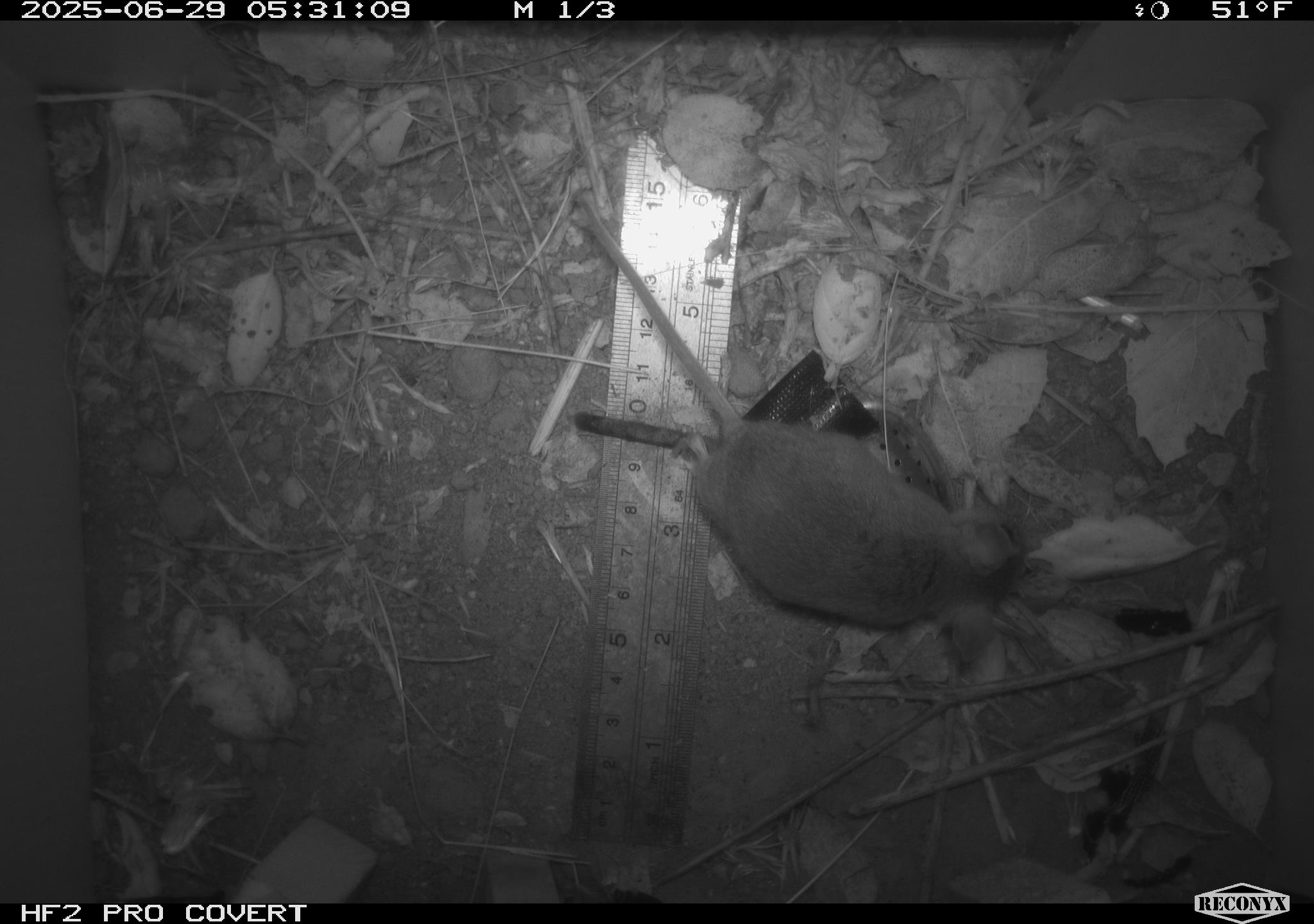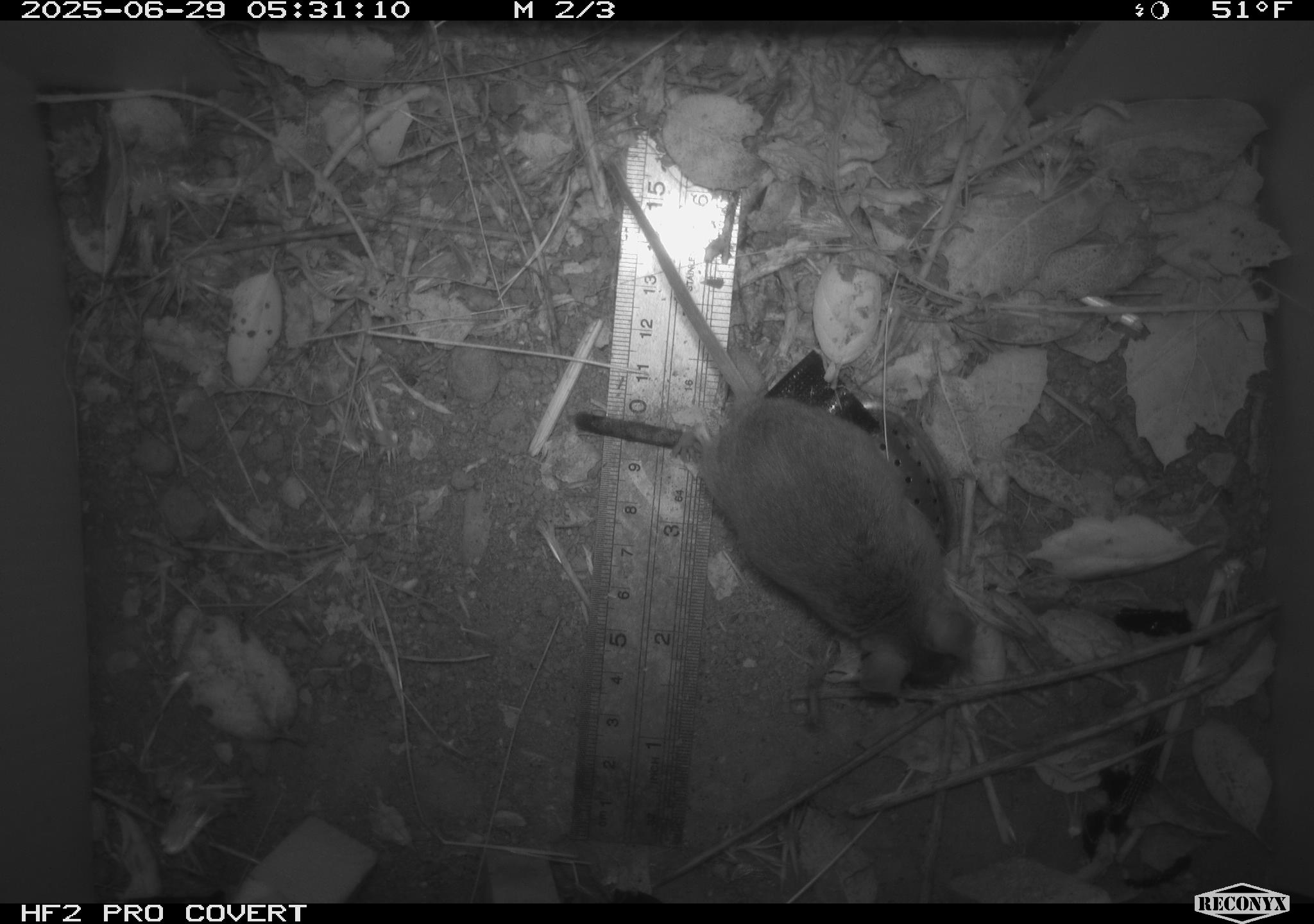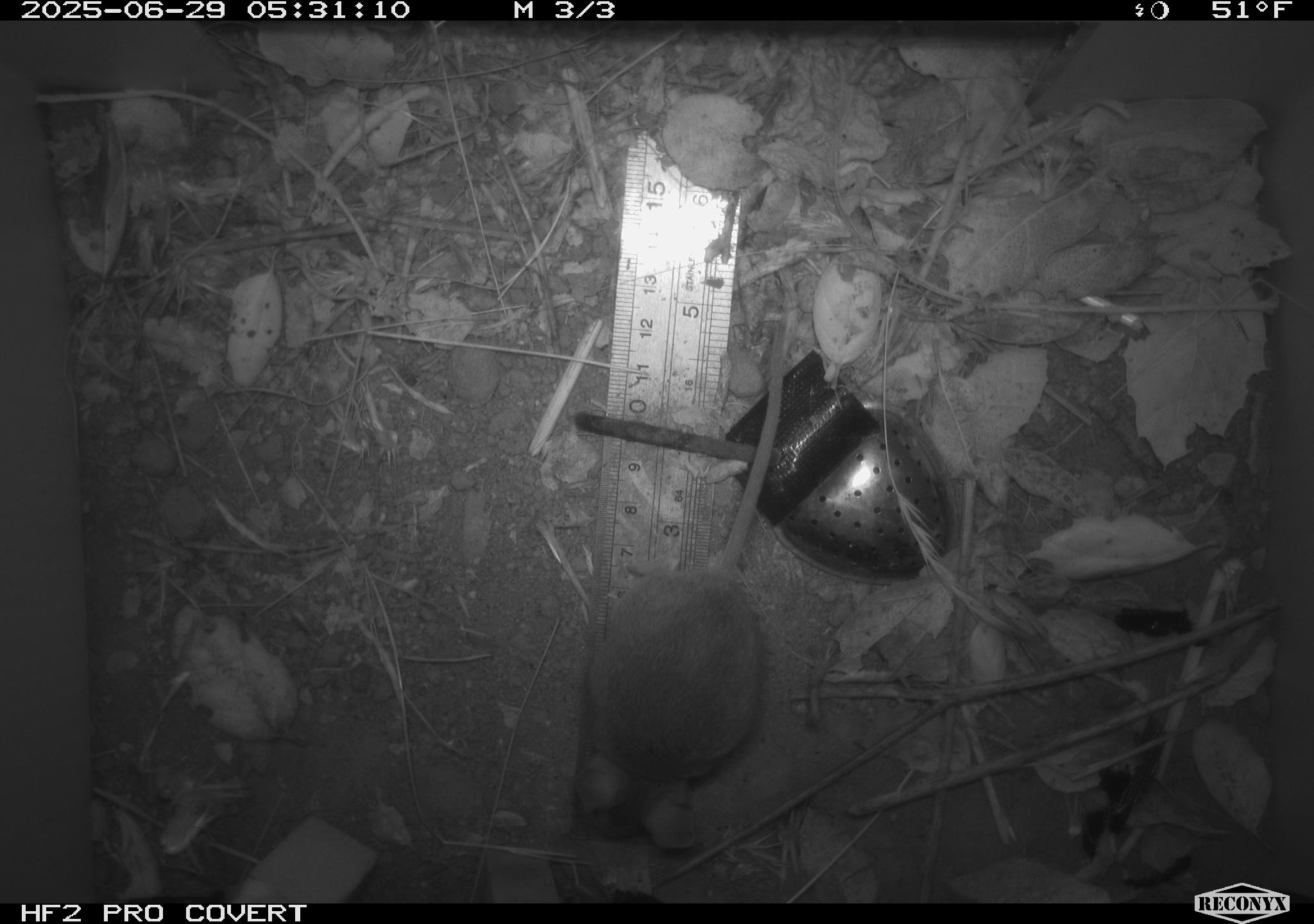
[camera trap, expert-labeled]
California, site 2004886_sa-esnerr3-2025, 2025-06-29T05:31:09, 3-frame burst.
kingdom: Animalia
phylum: Chordata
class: Mammalia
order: Rodentia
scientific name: Rodentia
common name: rodent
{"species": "rodent (Rodentia)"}